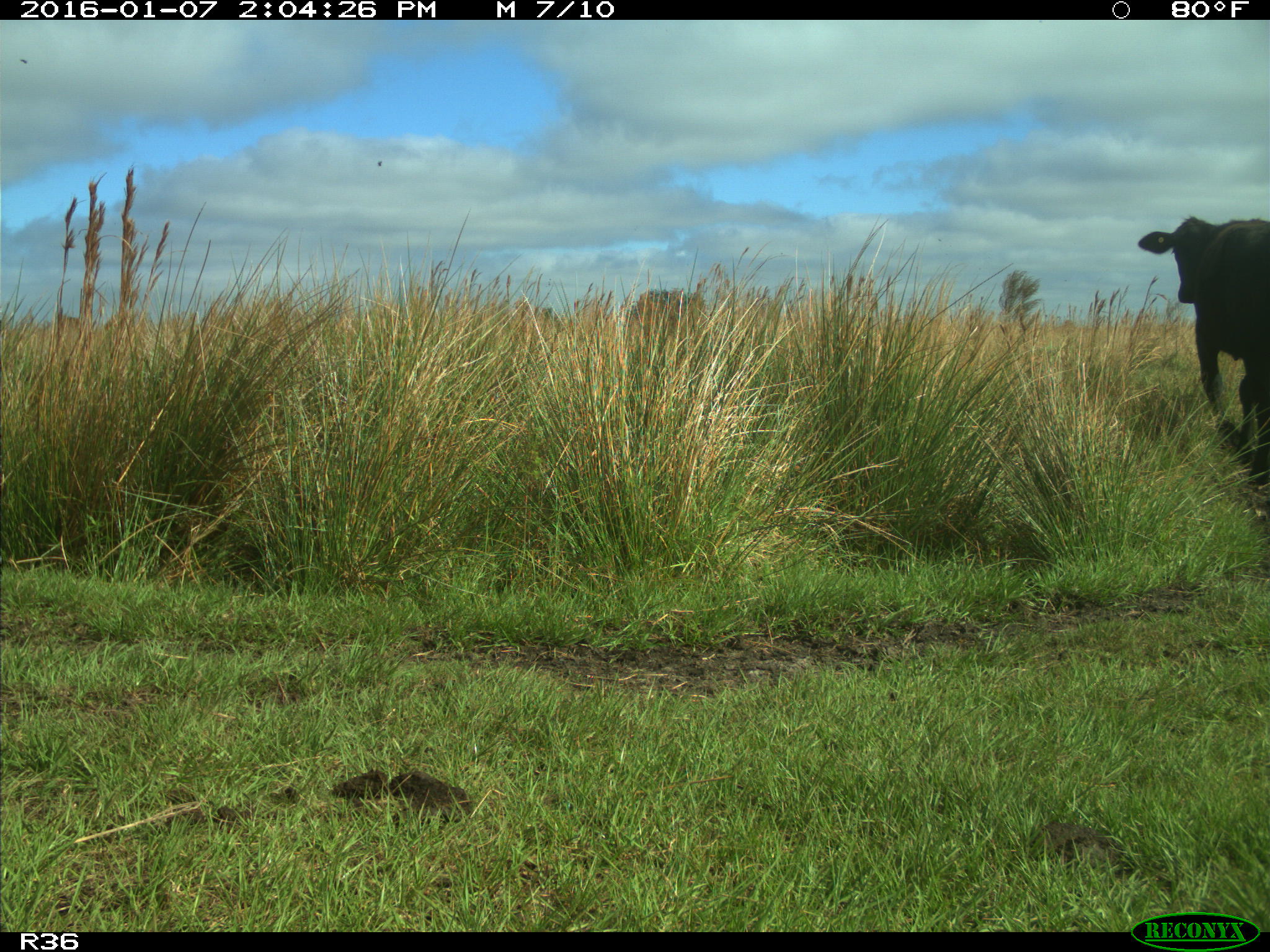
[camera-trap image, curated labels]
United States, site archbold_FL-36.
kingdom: Animalia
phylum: Chordata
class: Mammalia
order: Artiodactyla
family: Bovidae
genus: Bos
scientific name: Bos taurus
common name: domestic cow